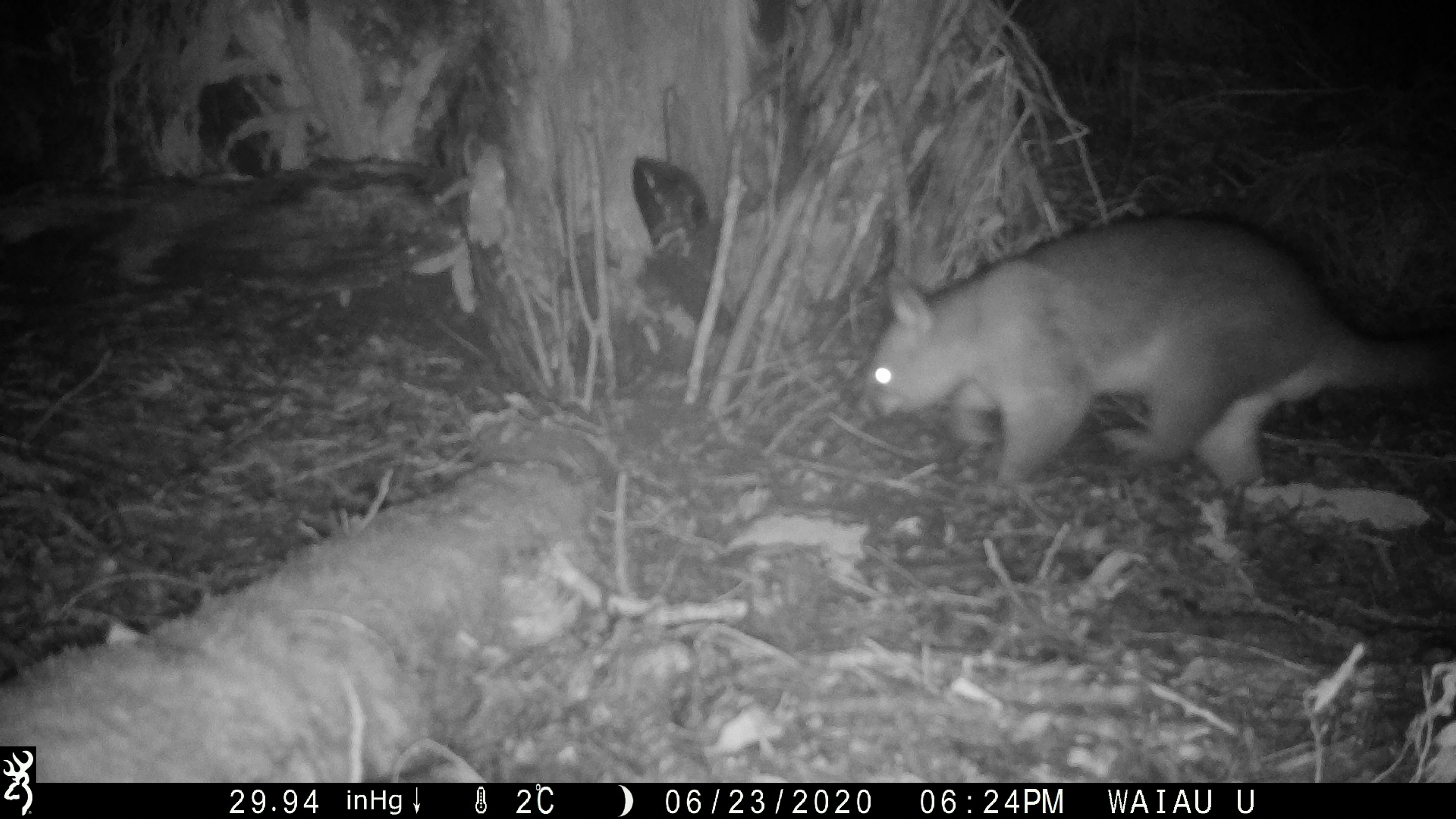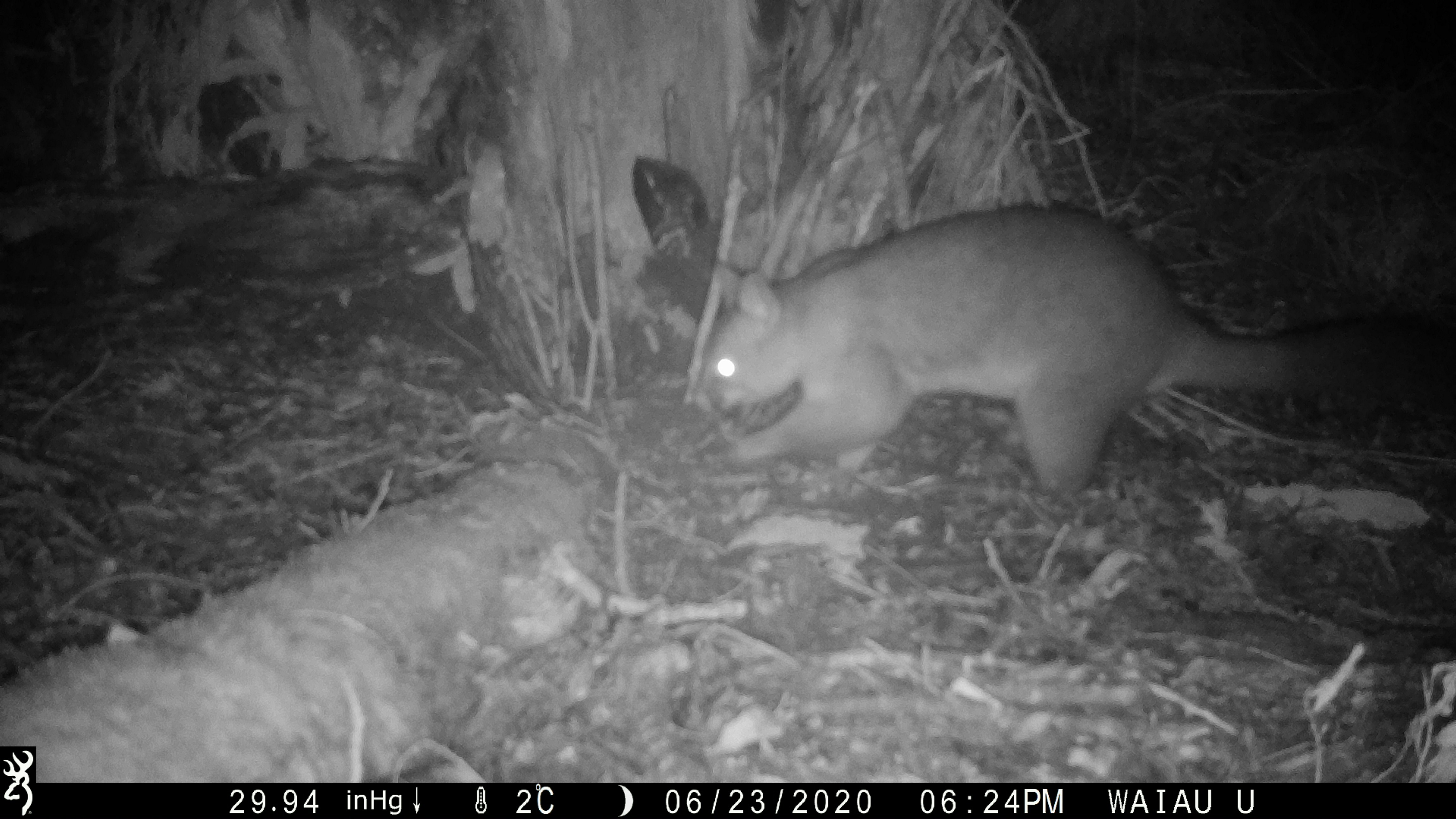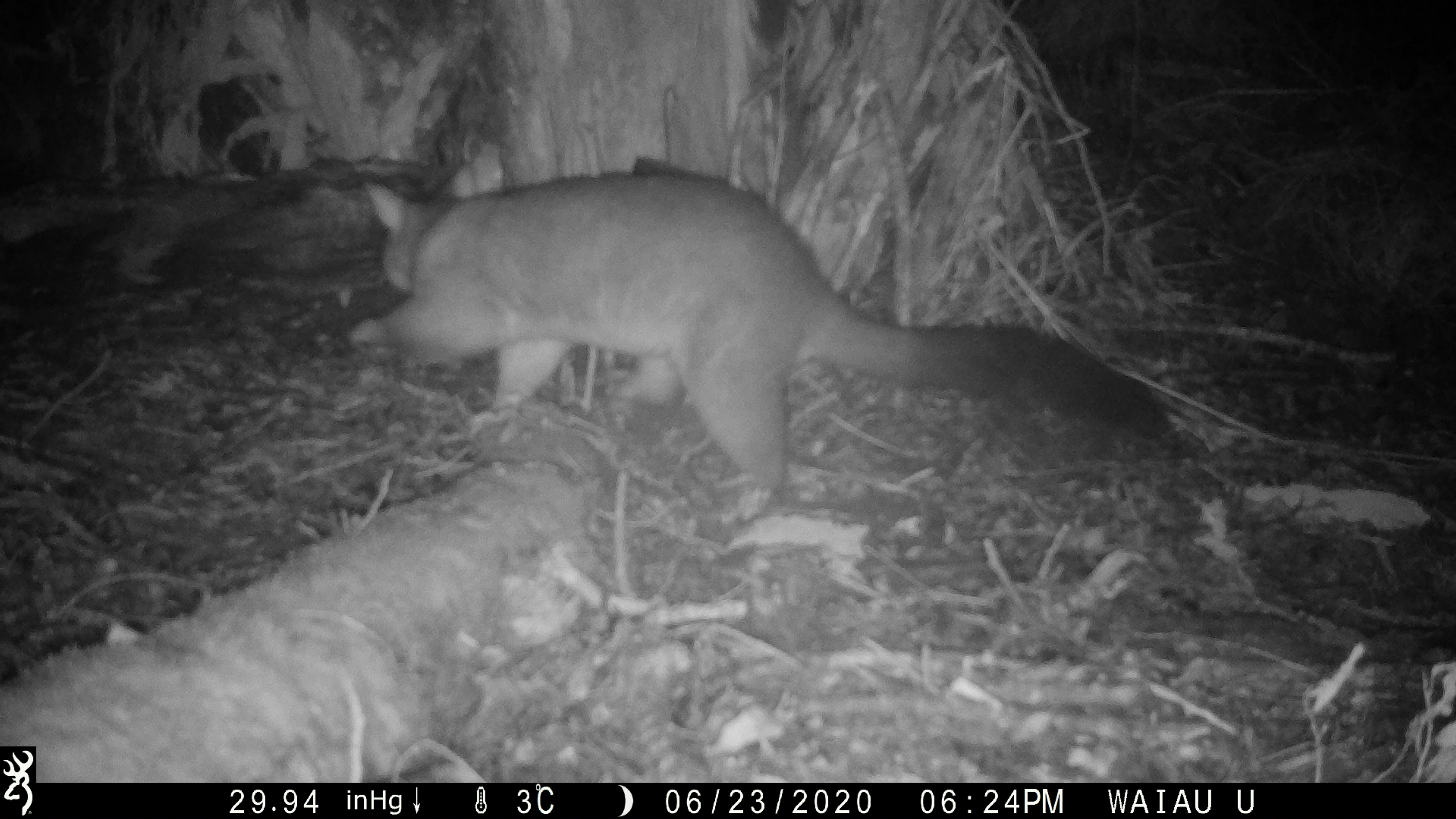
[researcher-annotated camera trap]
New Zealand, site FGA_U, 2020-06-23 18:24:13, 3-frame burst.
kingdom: Animalia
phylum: Chordata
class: Mammalia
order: Diprotodontia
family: Phalangeridae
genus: Trichosurus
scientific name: Trichosurus vulpecula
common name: common brushtail possum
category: possum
Possum (common brushtail possum) (Trichosurus vulpecula).